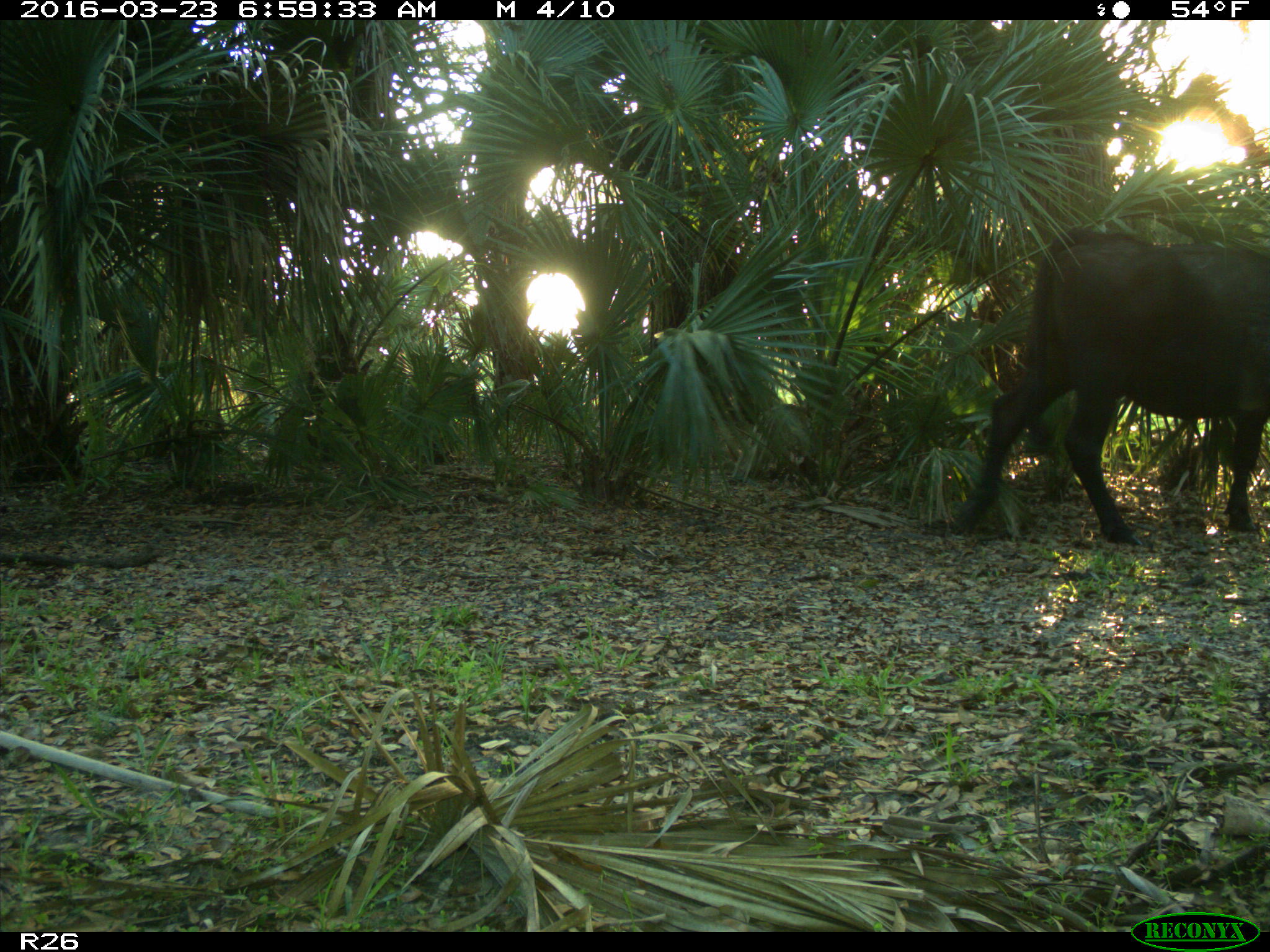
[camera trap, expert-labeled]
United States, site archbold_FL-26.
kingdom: Animalia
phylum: Chordata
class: Mammalia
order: Artiodactyla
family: Bovidae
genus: Bos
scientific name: Bos taurus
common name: domestic cow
Bos taurus (domestic cow).